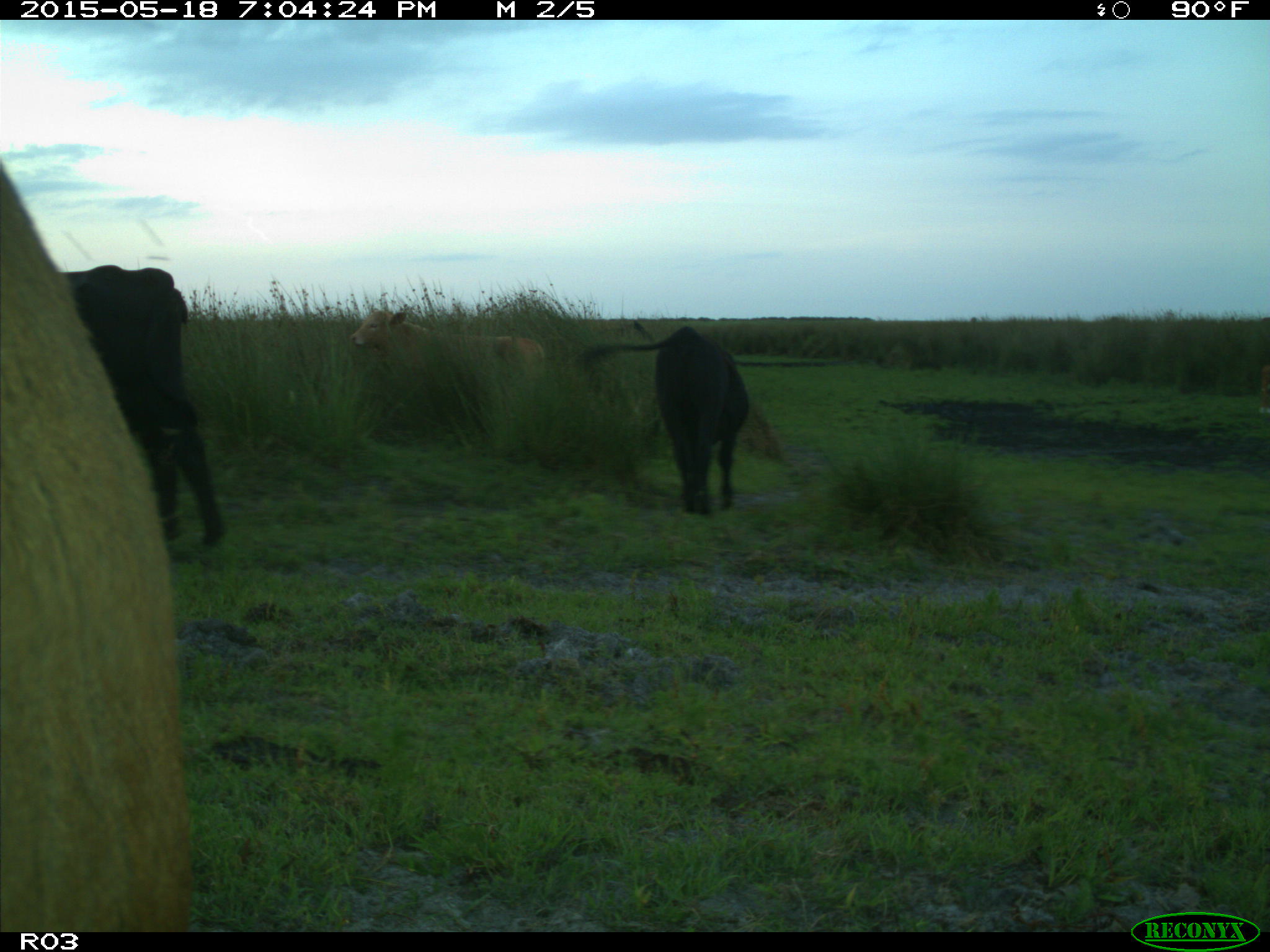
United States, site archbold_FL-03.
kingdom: Animalia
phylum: Chordata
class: Mammalia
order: Artiodactyla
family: Bovidae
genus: Bos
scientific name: Bos taurus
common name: domestic cow